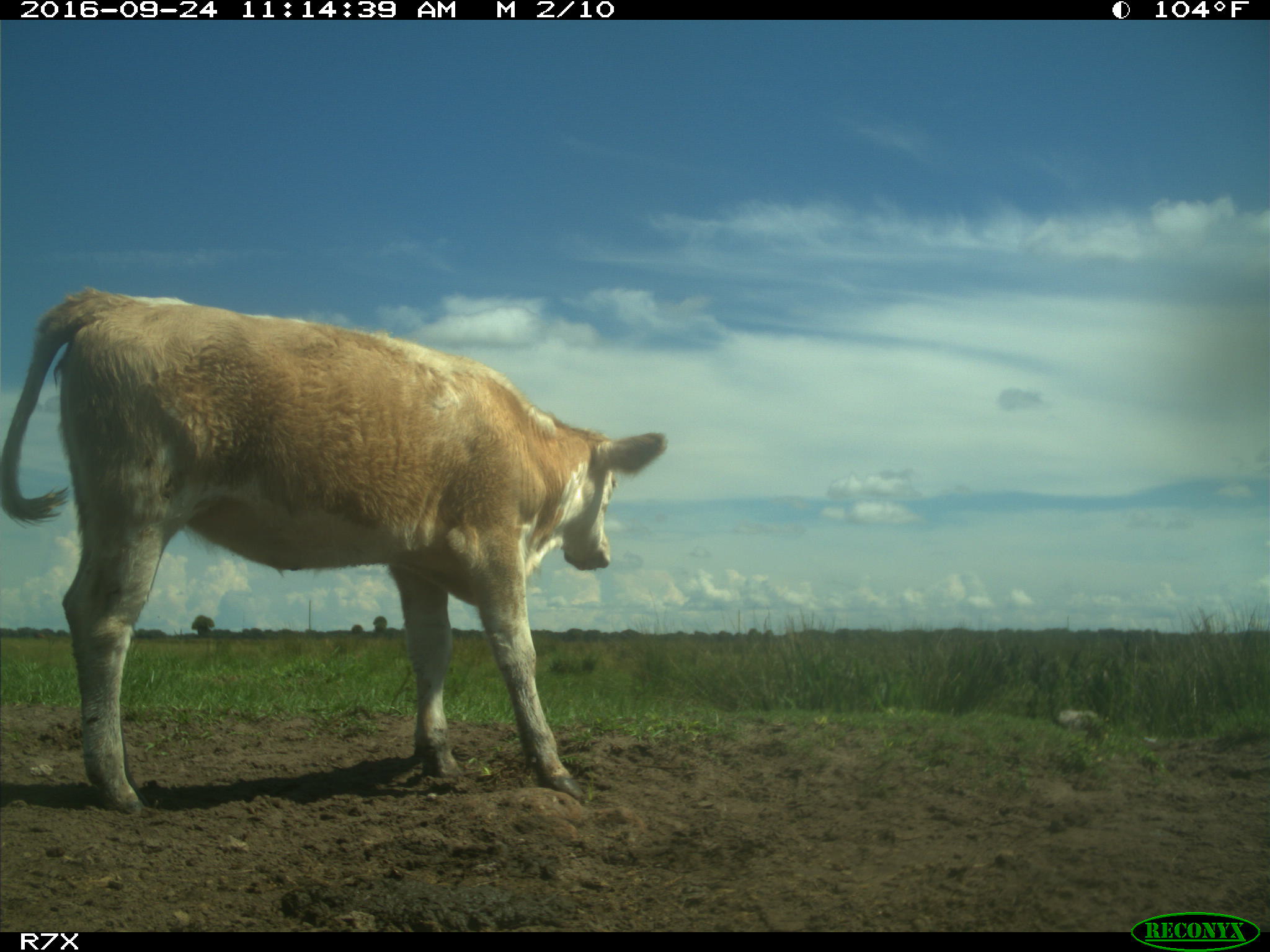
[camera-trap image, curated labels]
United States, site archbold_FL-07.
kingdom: Animalia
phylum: Chordata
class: Mammalia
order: Artiodactyla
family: Bovidae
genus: Bos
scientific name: Bos taurus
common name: domestic cow